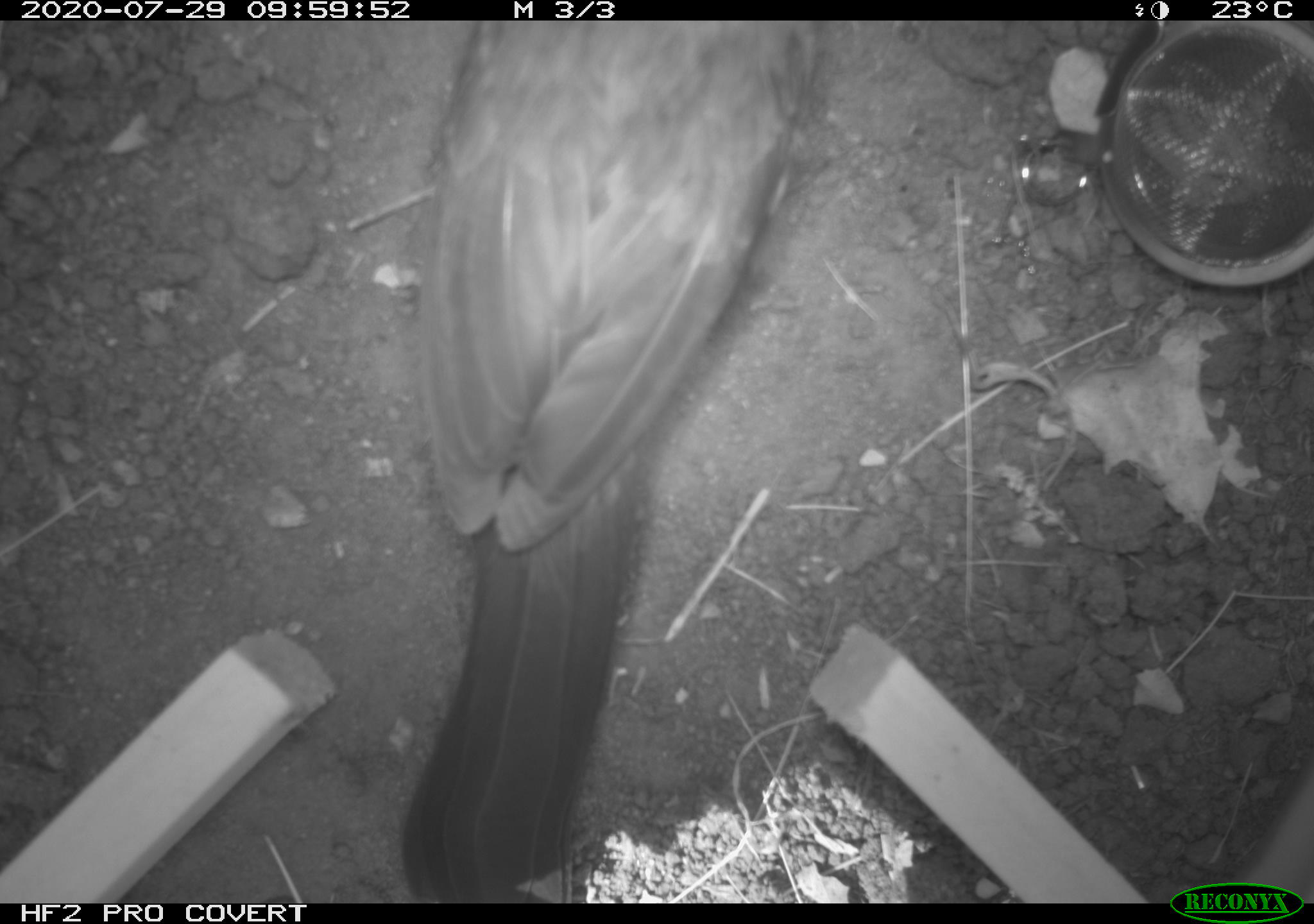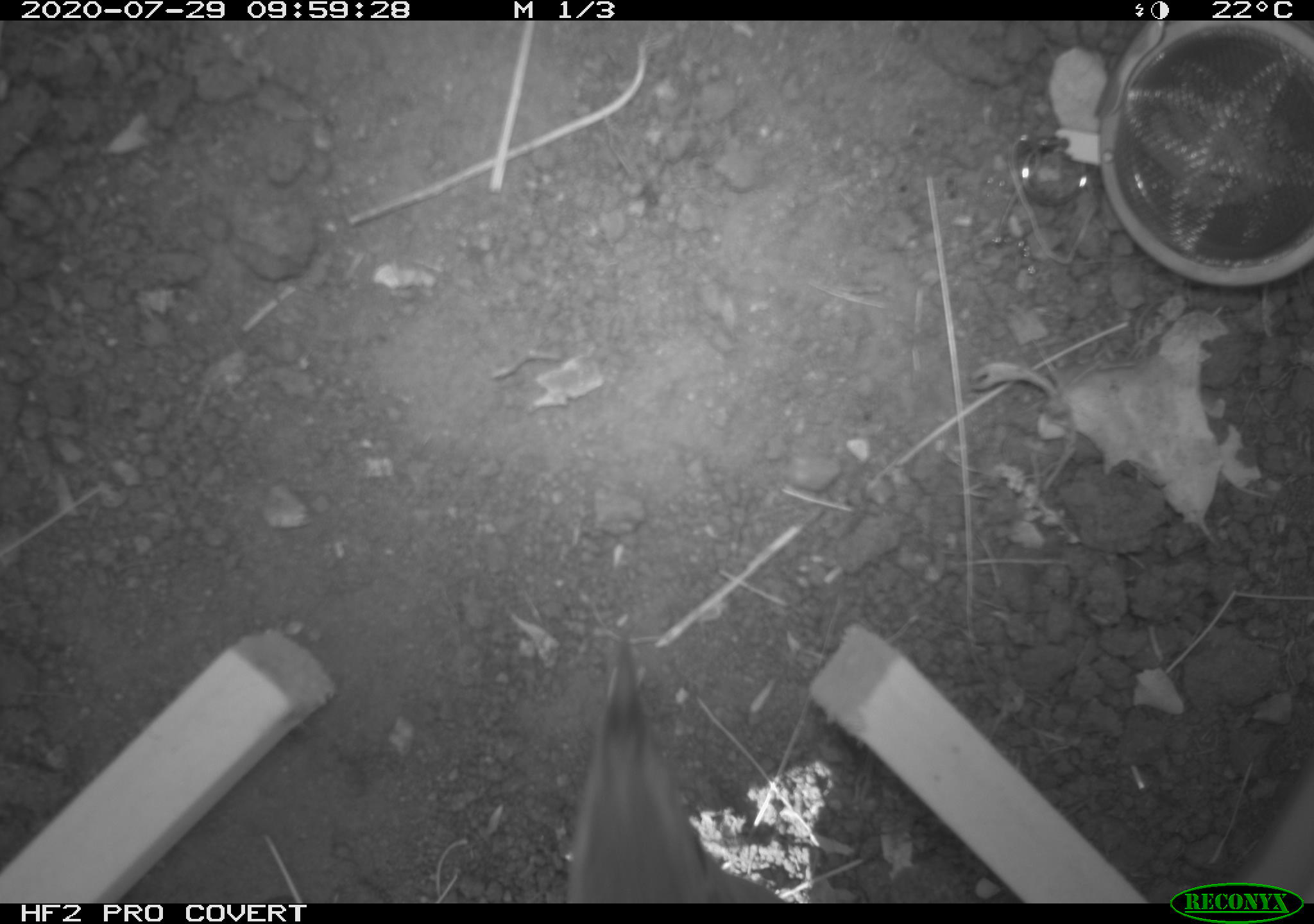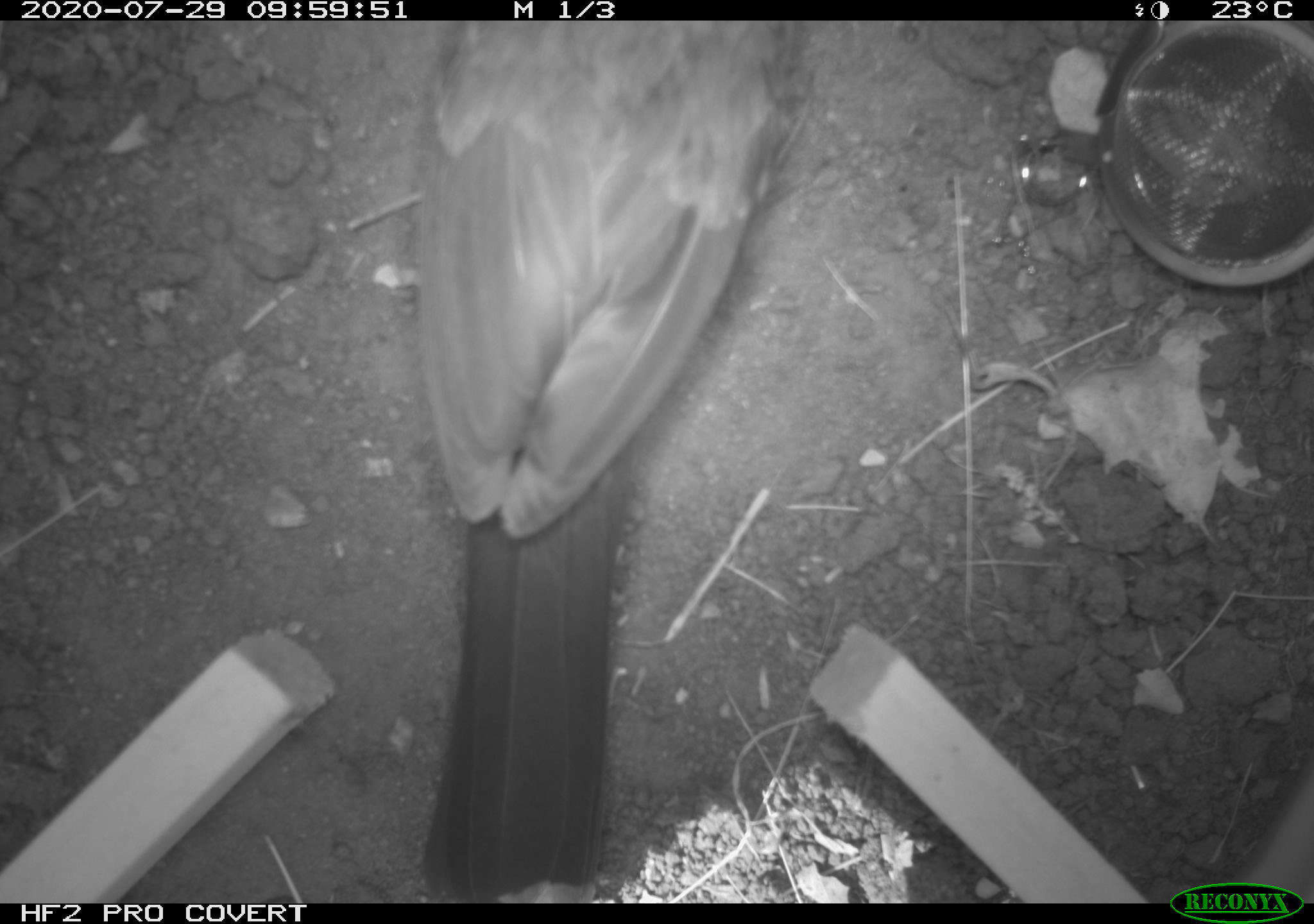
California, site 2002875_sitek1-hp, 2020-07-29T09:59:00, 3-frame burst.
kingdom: Animalia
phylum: Chordata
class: Aves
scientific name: Aves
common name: bird